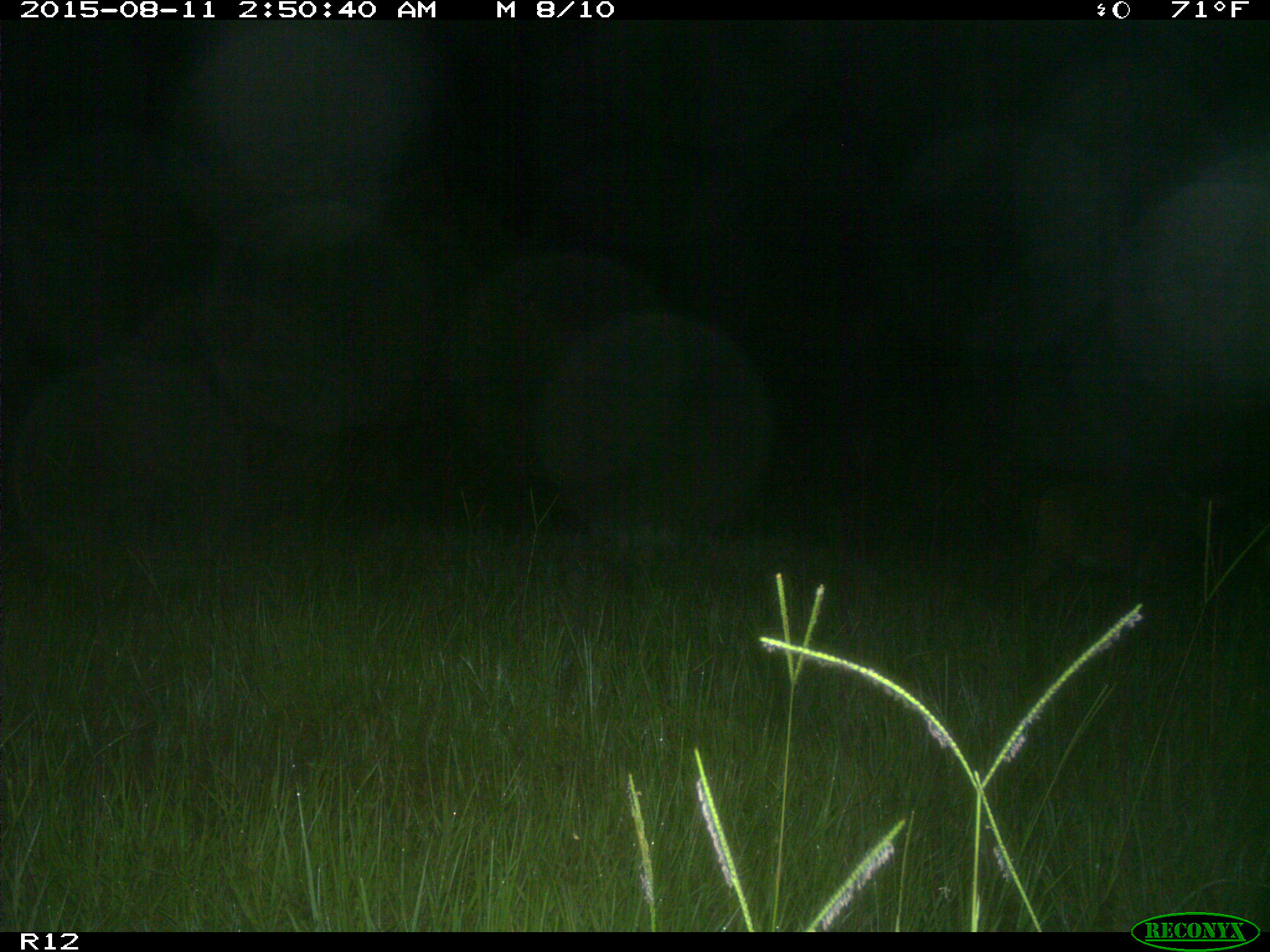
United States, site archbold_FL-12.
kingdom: Animalia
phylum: Chordata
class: Mammalia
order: Artiodactyla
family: Cervidae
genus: Odocoileus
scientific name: Odocoileus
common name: deer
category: unidentified deer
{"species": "unidentified deer (deer) (Odocoileus)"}